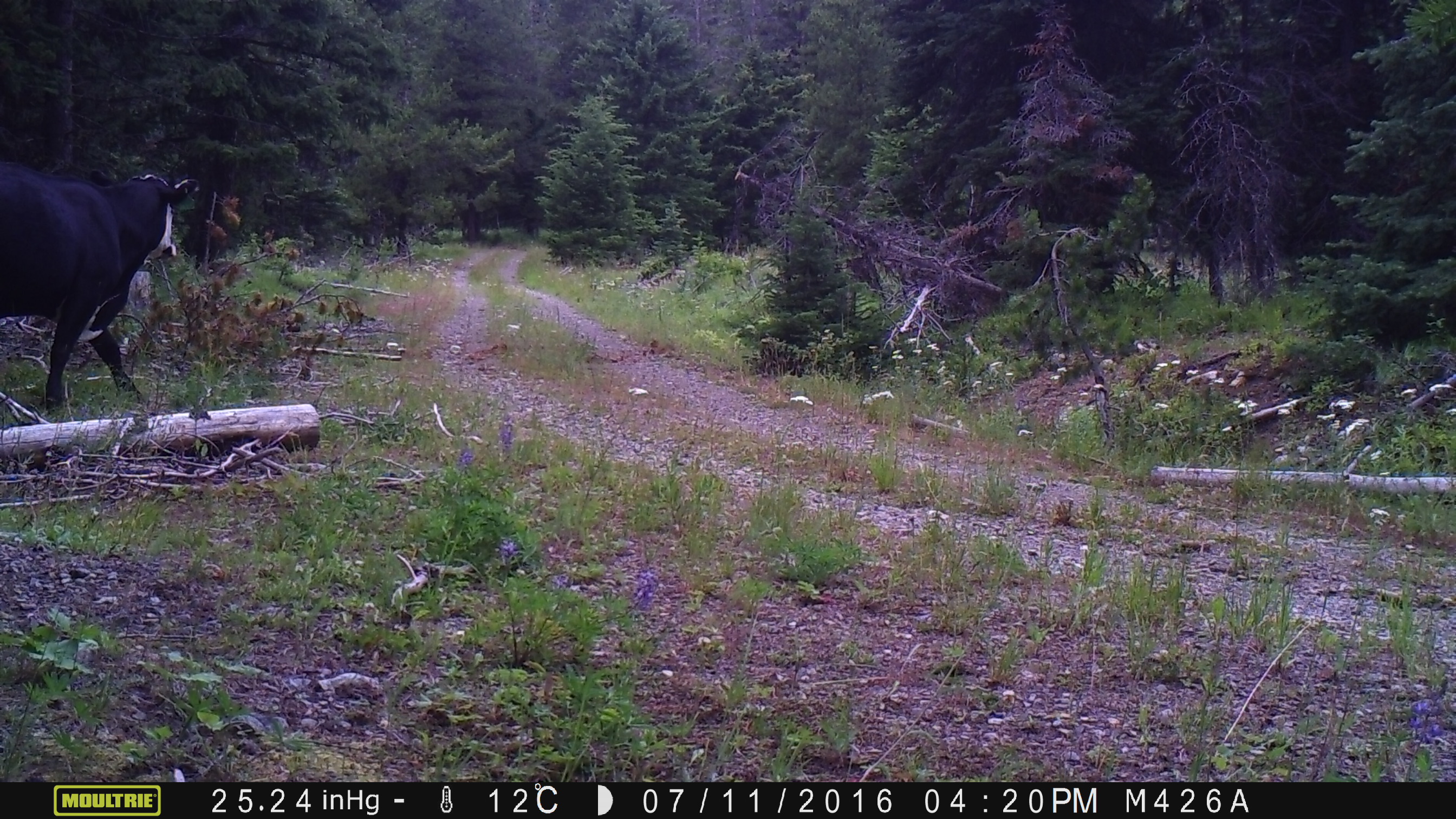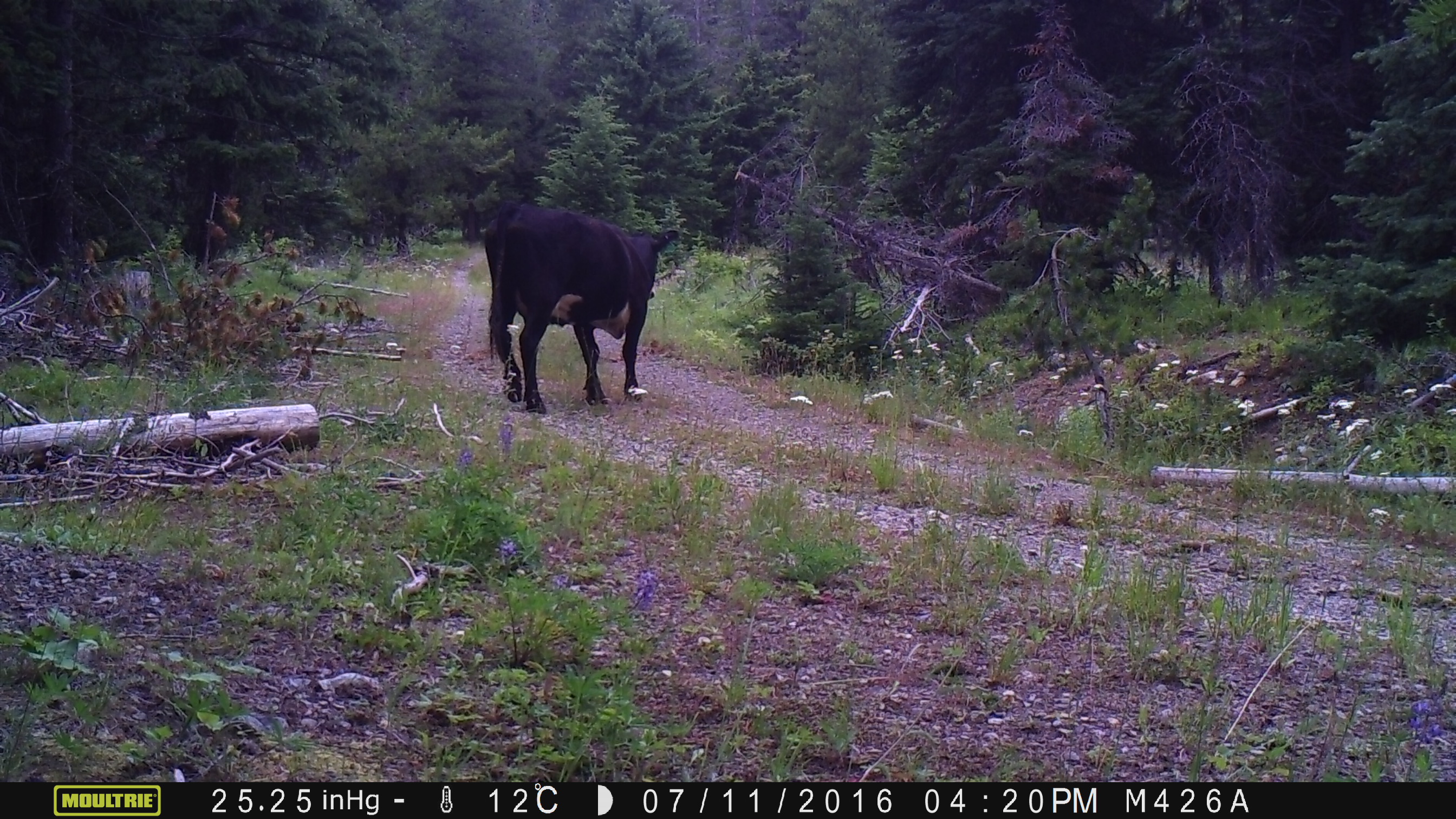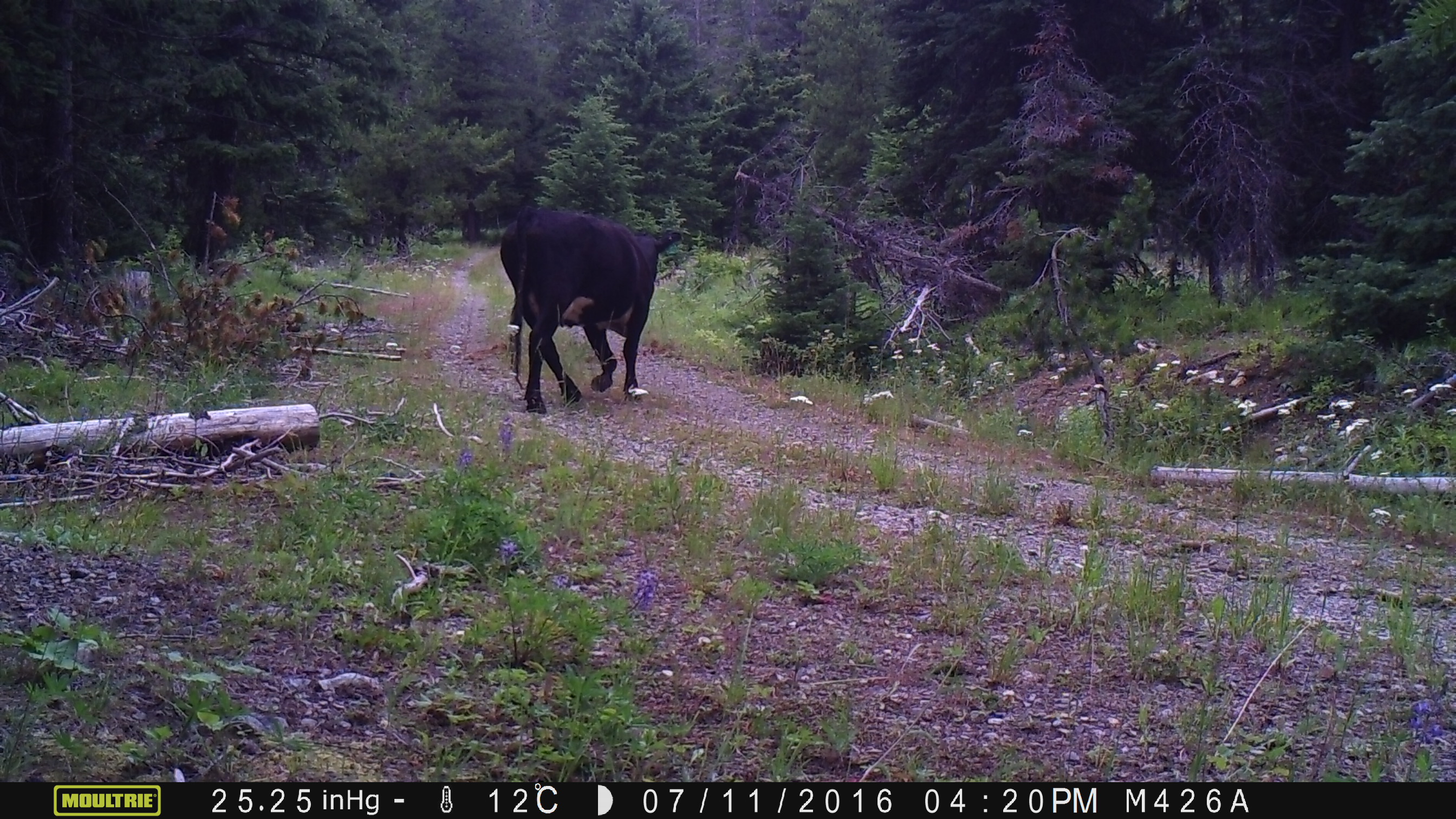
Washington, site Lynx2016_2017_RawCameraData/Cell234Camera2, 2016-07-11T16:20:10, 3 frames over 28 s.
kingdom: Animalia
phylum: Chordata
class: Mammalia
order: Artiodactyla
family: Bovidae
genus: Bos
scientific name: Bos taurus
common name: domestic cattle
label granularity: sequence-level